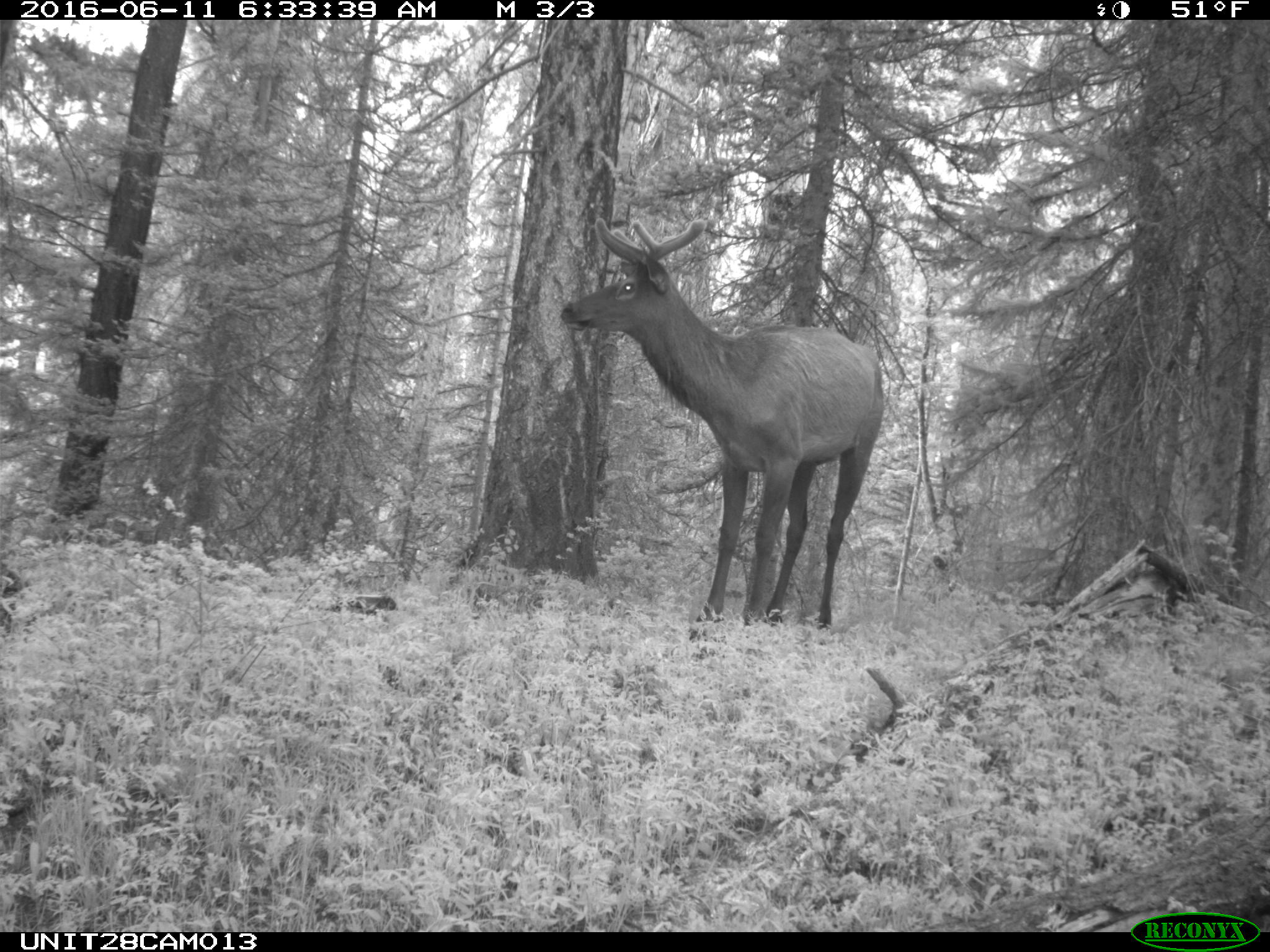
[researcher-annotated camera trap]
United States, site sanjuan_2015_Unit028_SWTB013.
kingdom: Animalia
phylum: Chordata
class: Mammalia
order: Artiodactyla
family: Cervidae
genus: Cervus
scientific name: Cervus elaphus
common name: red deer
Cervus elaphus (red deer).